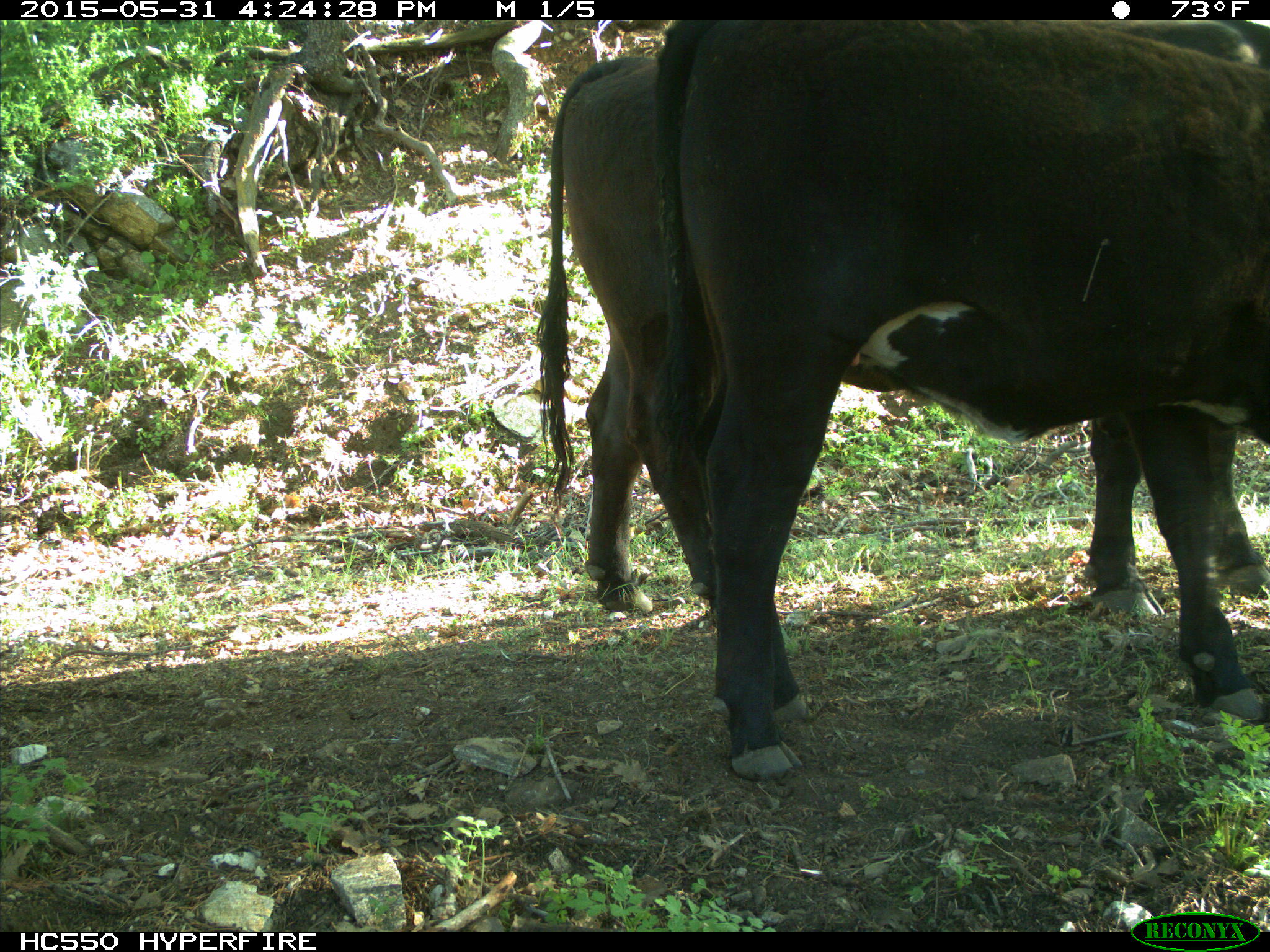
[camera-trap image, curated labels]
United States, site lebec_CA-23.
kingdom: Animalia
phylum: Chordata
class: Mammalia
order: Artiodactyla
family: Bovidae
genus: Bos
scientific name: Bos taurus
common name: domestic cow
Bos taurus (domestic cow).